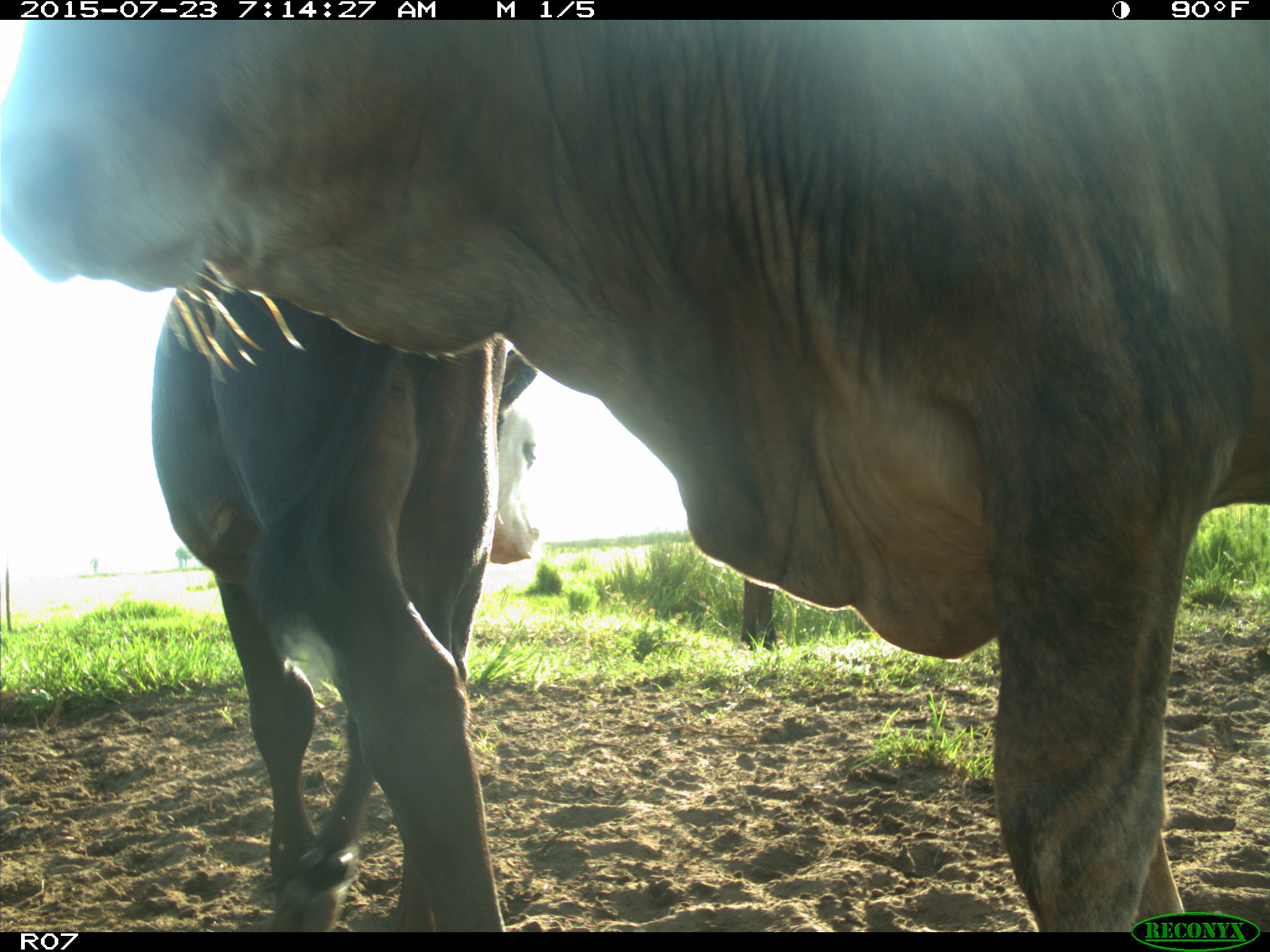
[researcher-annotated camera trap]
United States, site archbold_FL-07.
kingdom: Animalia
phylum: Chordata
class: Mammalia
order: Artiodactyla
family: Bovidae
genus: Bos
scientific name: Bos taurus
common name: domestic cow